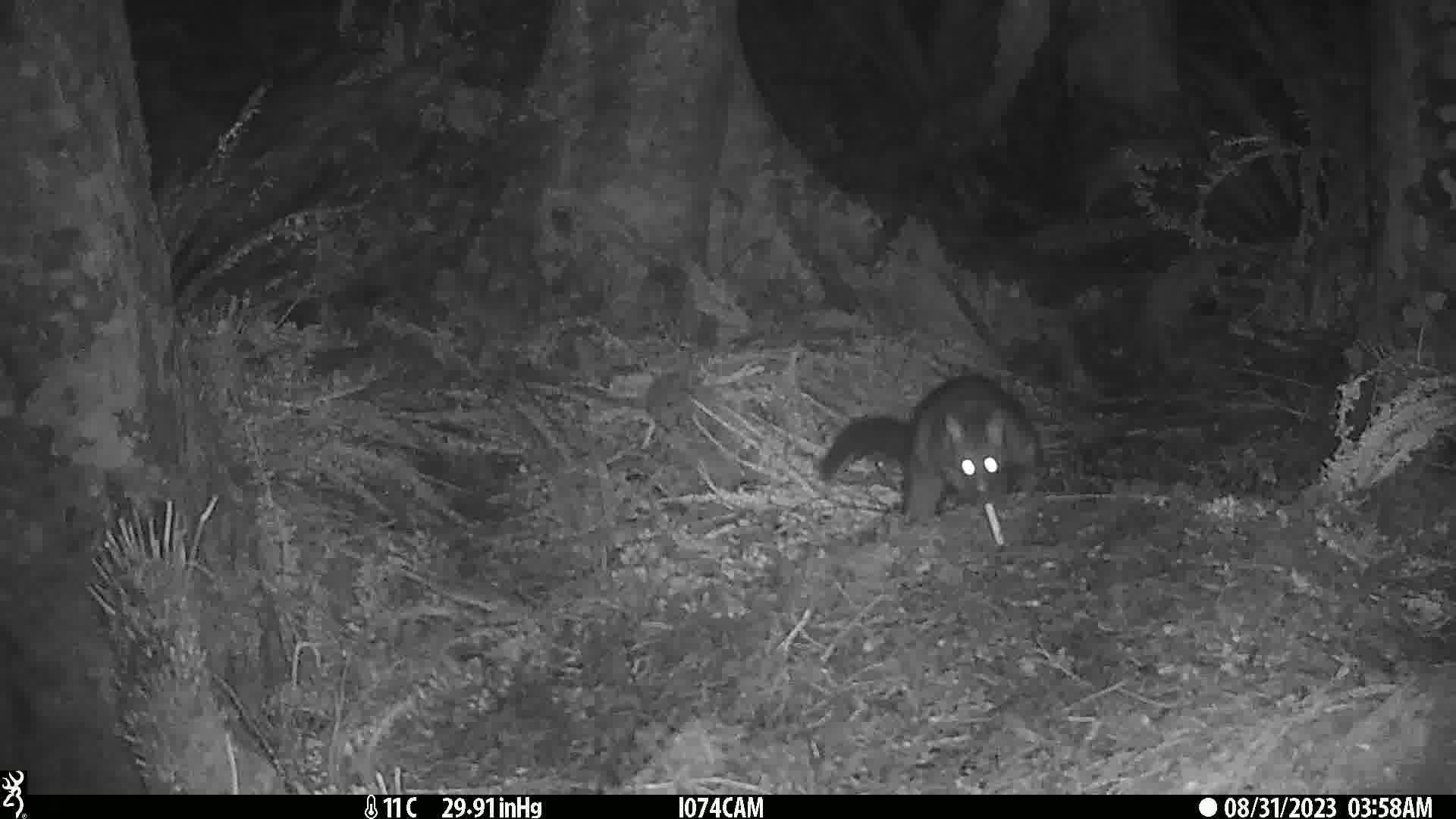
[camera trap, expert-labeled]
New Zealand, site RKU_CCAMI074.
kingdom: Animalia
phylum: Chordata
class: Mammalia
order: Diprotodontia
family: Phalangeridae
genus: Trichosurus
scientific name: Trichosurus vulpecula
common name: common brushtail possum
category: possum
Possum (common brushtail possum) (Trichosurus vulpecula).